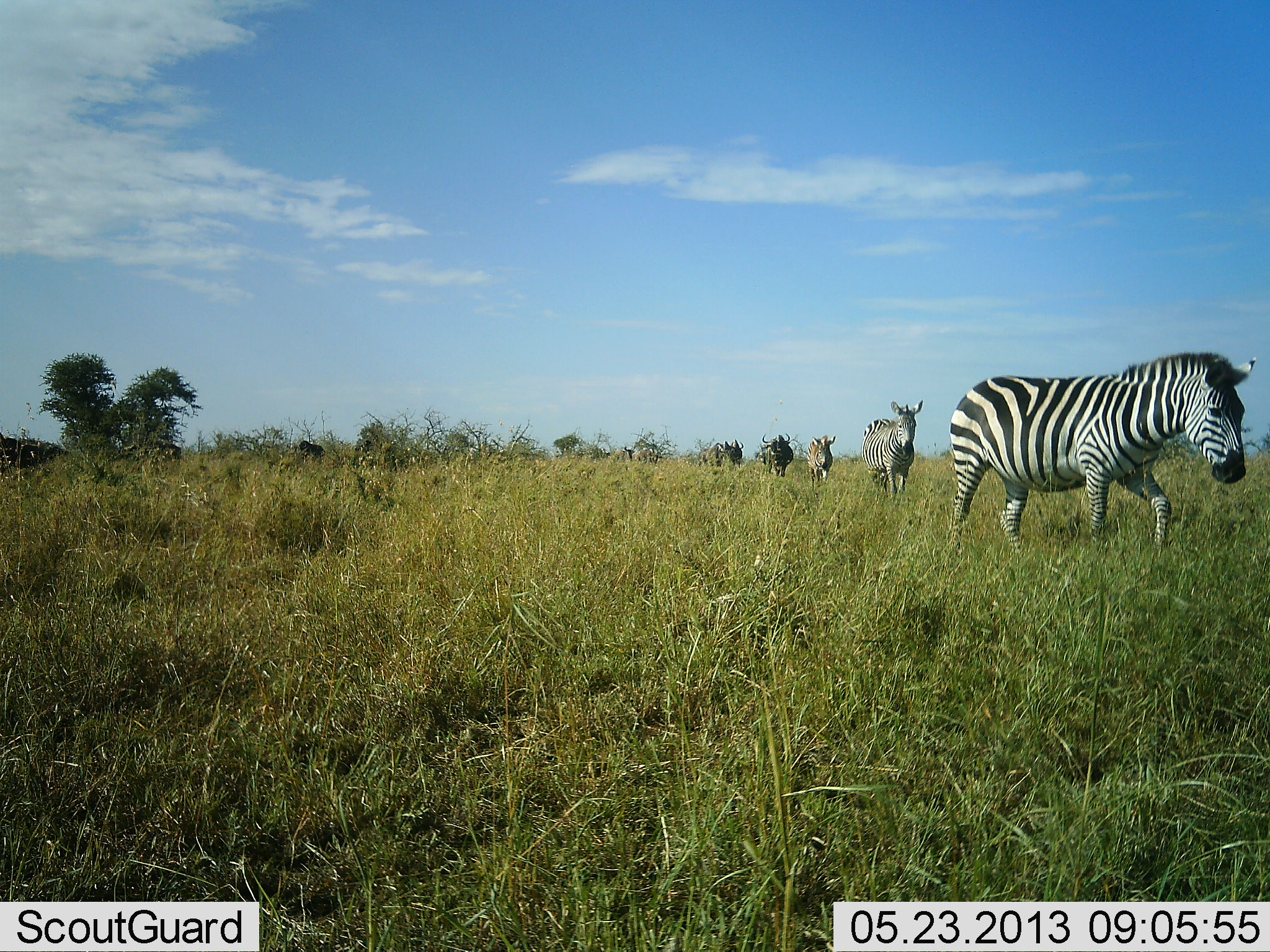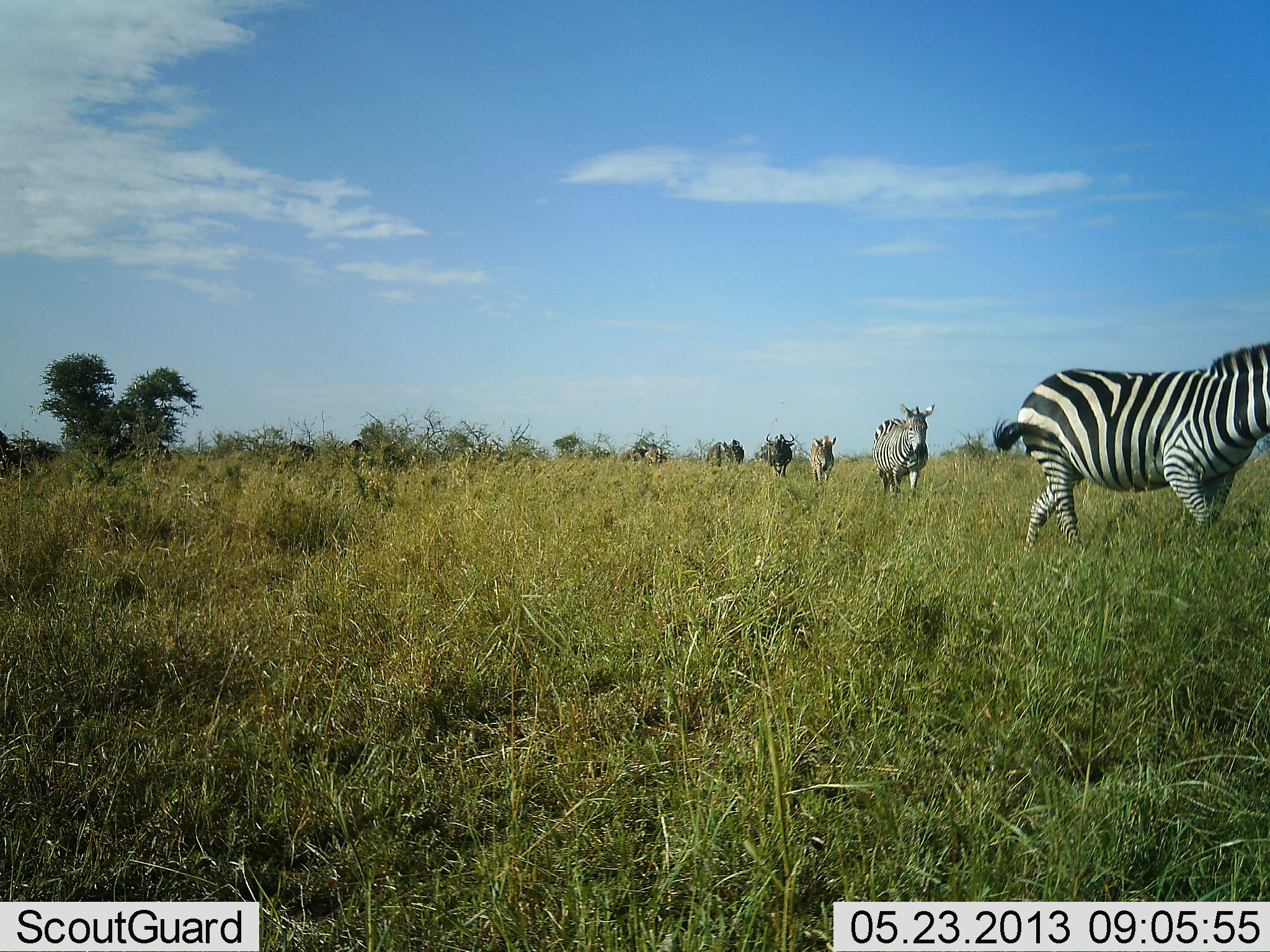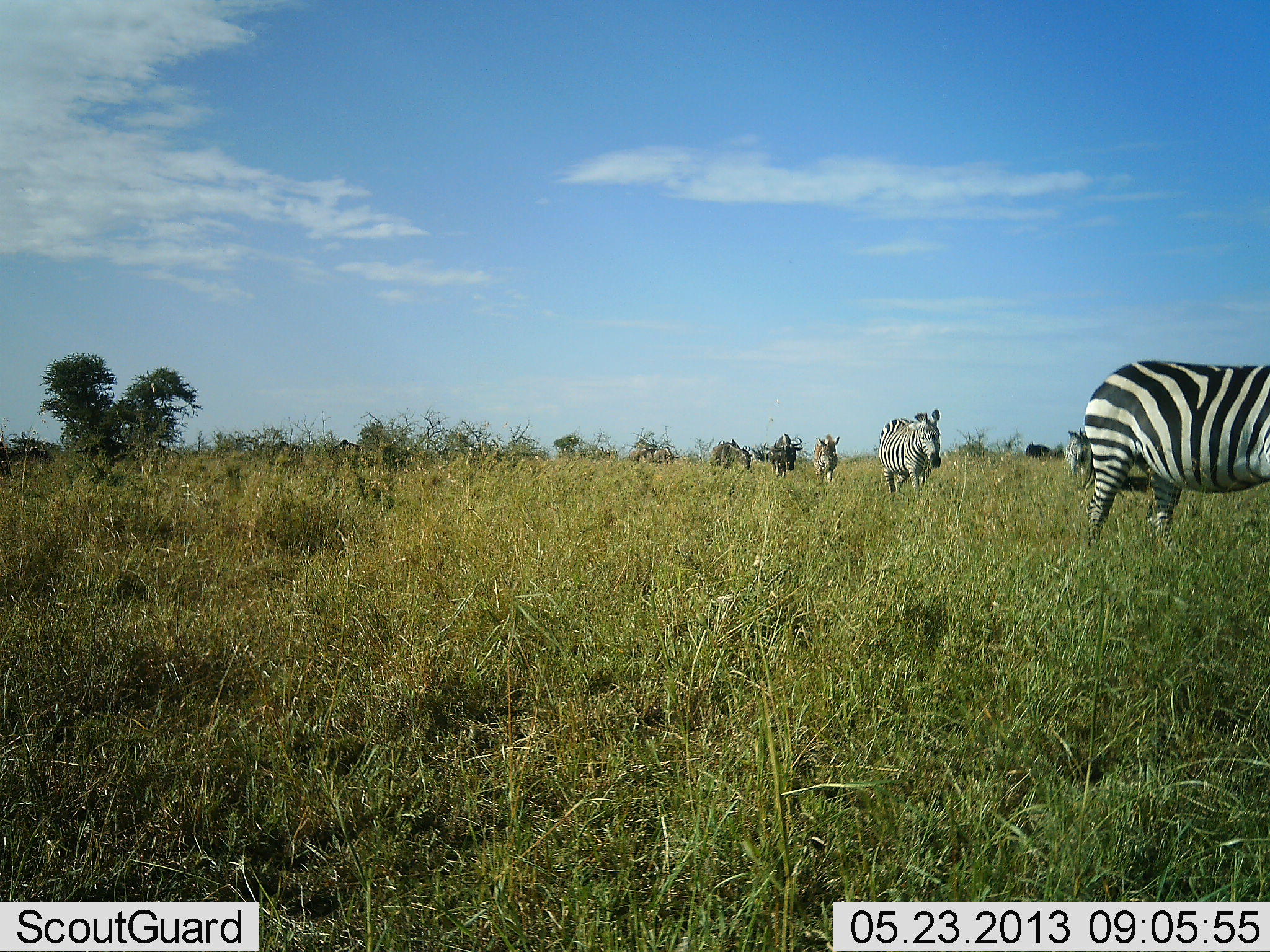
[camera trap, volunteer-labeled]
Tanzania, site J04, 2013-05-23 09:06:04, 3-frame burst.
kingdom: Animalia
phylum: Chordata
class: Mammalia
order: Artiodactyla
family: Bovidae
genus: Connochaetes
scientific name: Connochaetes taurinus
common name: blue wildebeest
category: wildebeest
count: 8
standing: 0%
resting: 0%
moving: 100%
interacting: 0%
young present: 0%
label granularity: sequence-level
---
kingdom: Animalia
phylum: Chordata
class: Mammalia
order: Perissodactyla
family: Equidae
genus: Equus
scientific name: Equus quagga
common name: plains zebra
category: zebra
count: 3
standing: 0%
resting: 0%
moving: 100%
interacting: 0%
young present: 0%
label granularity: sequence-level